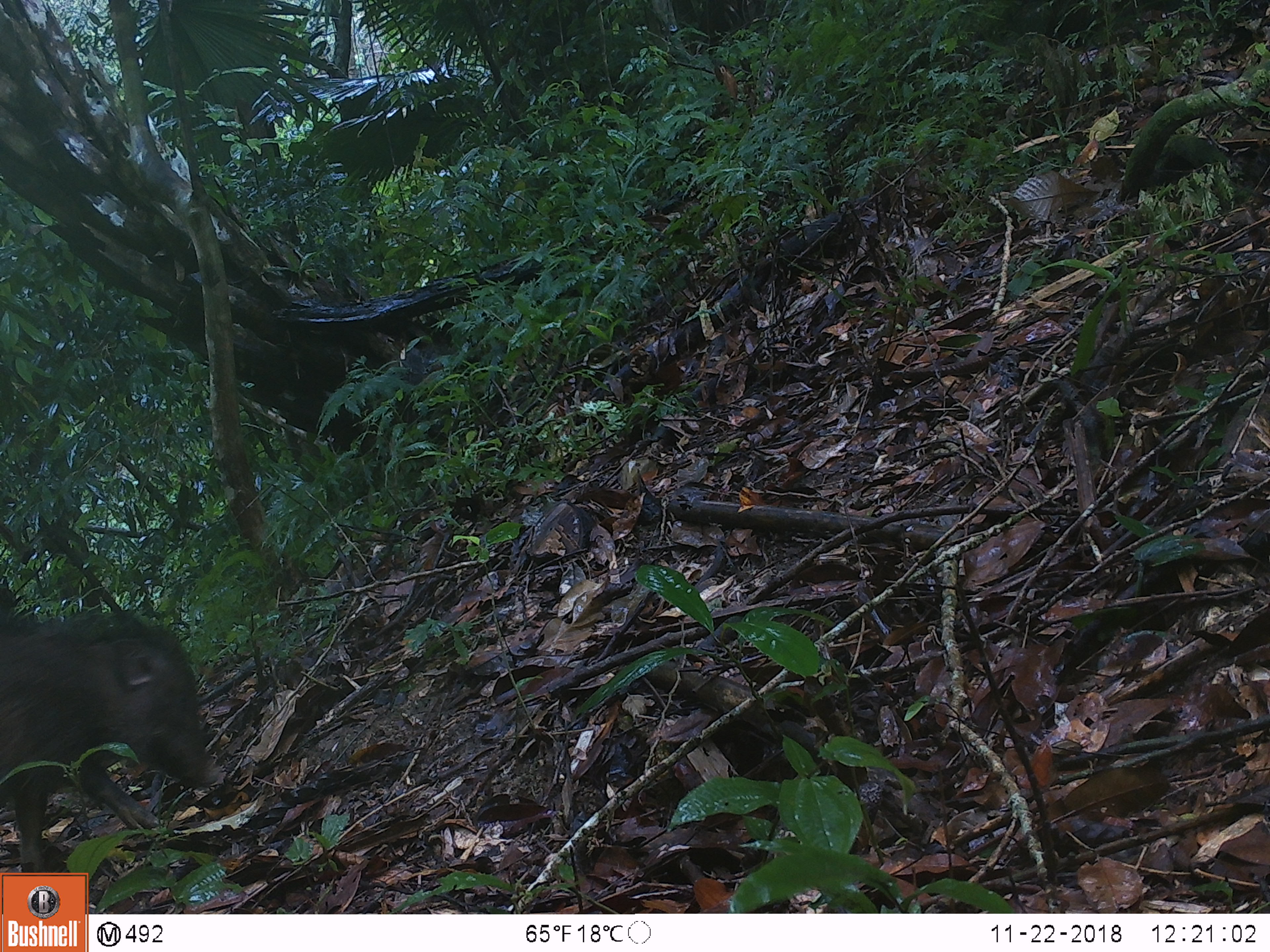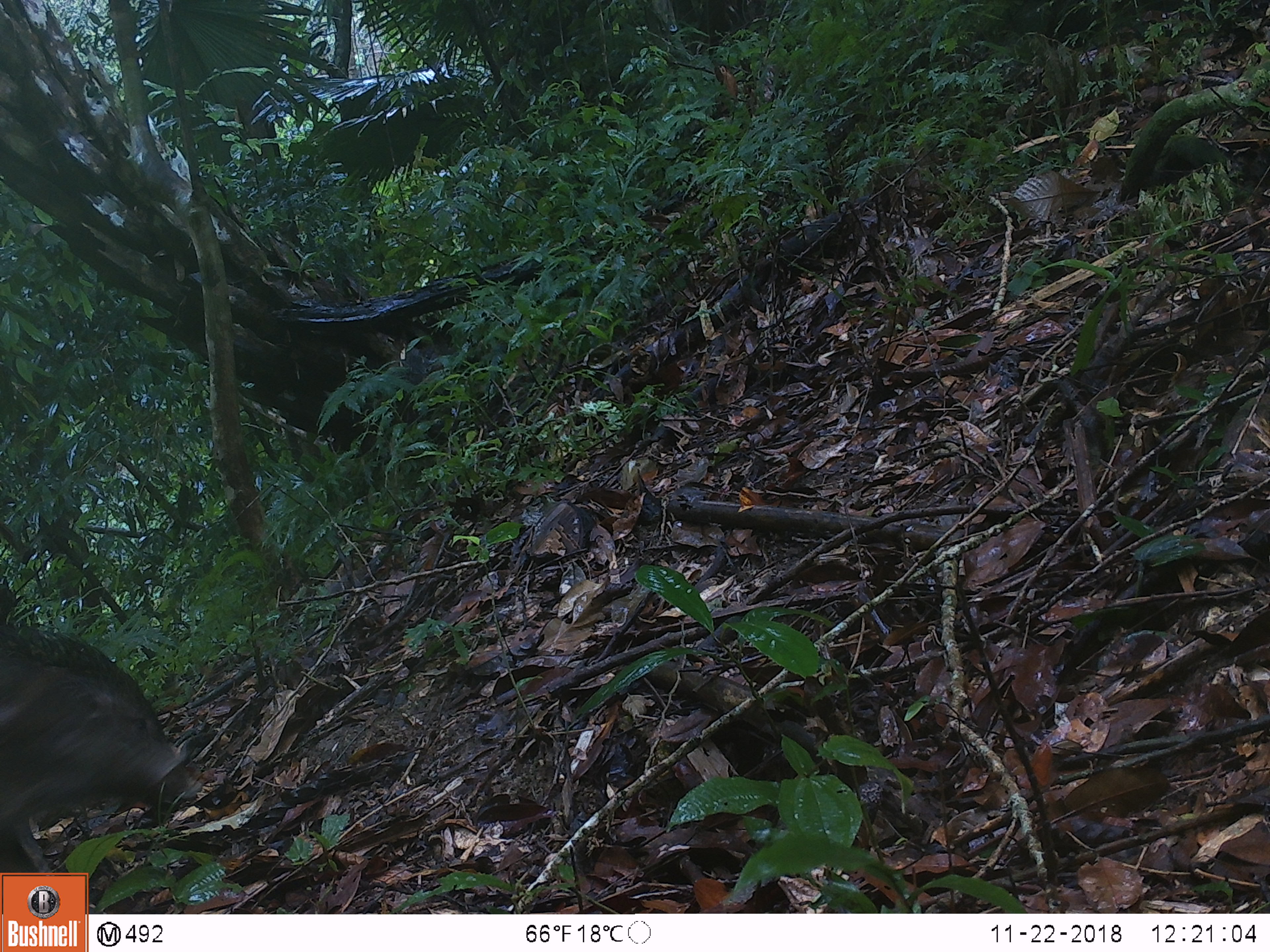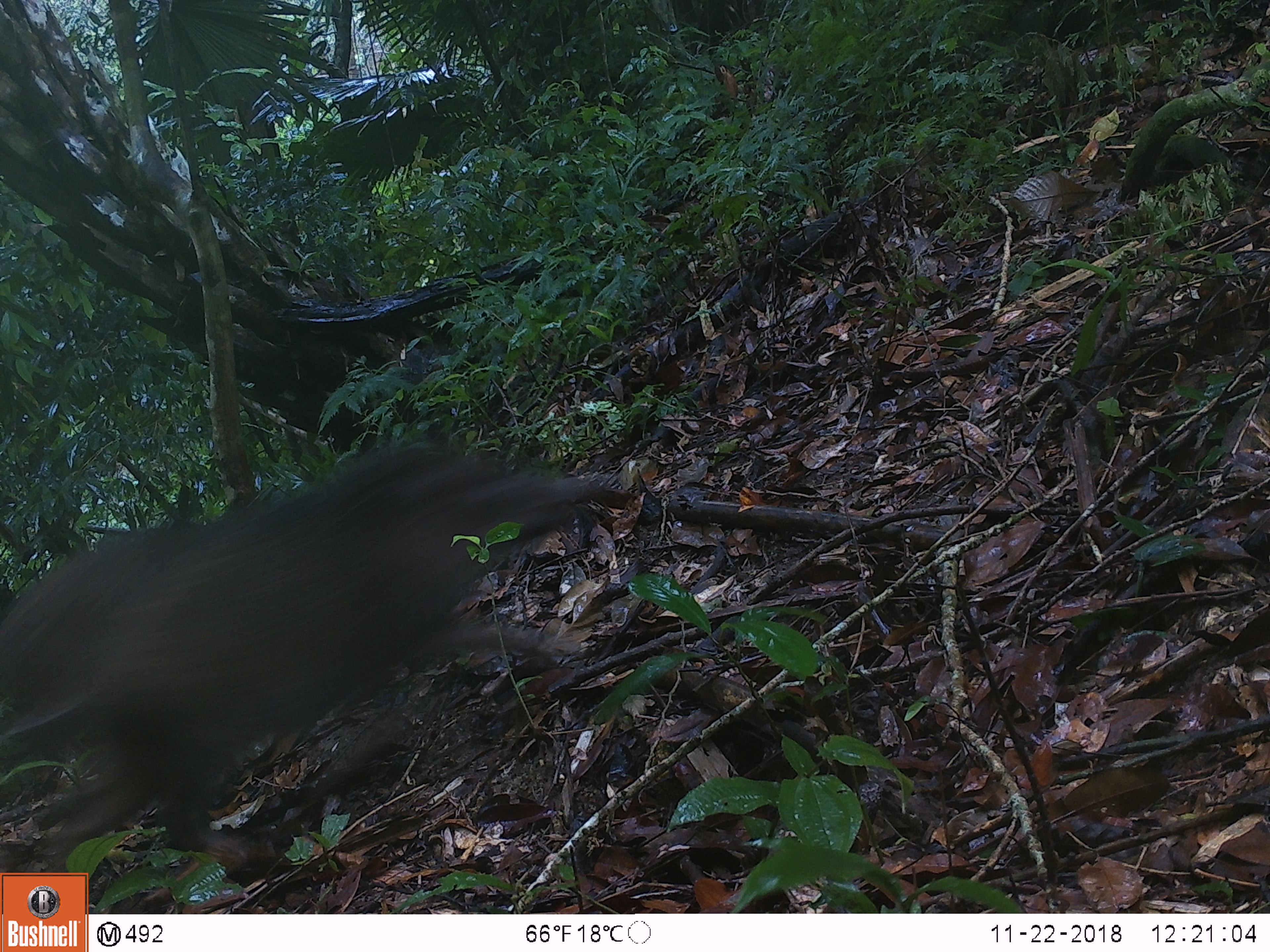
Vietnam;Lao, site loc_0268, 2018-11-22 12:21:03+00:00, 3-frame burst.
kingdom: Animalia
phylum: Chordata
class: Mammalia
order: Artiodactyla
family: Suidae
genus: Sus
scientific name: Sus scrofa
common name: eurasian wild pig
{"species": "eurasian wild pig (Sus scrofa)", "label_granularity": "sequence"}